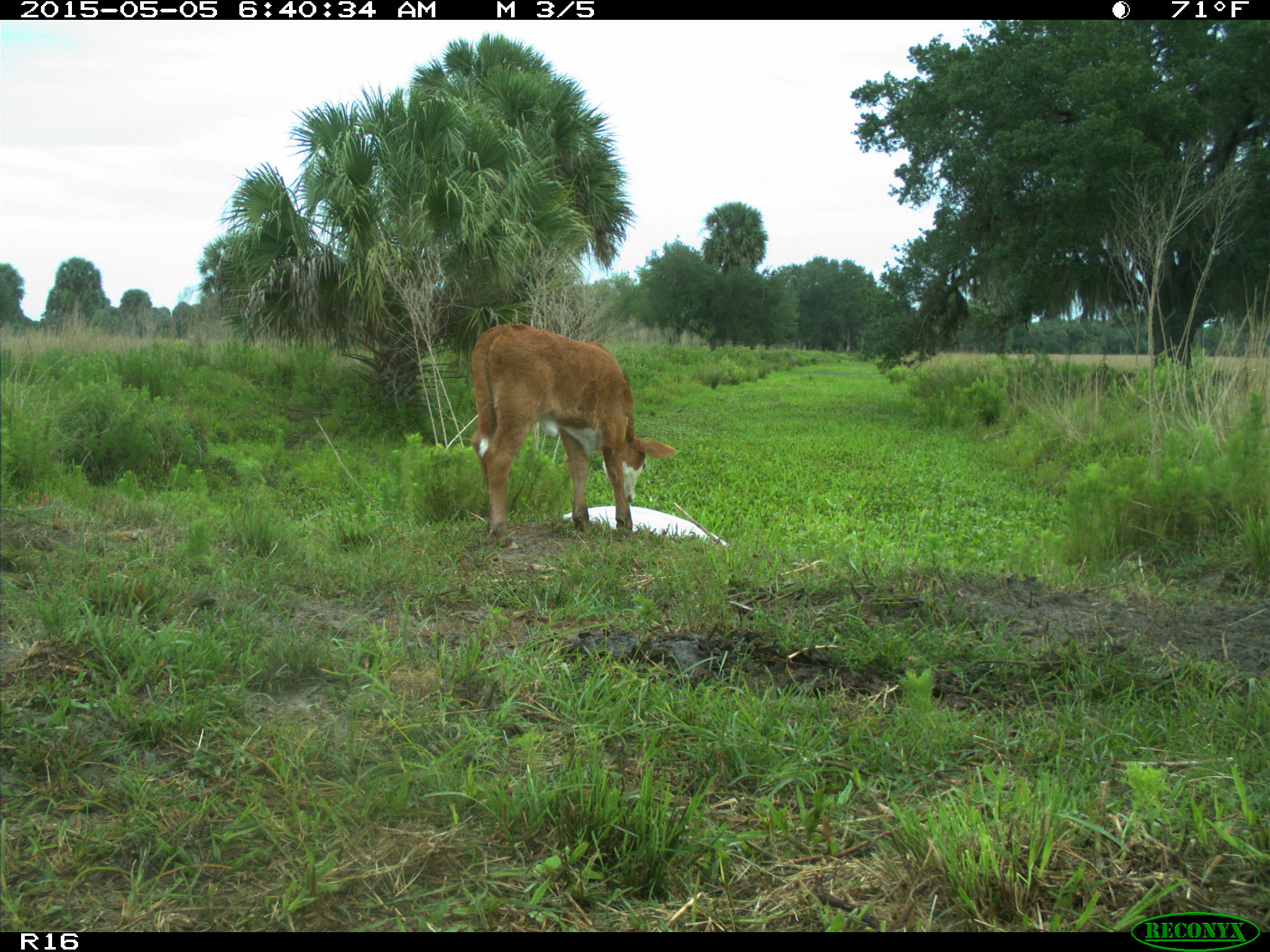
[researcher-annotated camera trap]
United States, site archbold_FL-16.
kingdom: Animalia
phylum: Chordata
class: Mammalia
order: Artiodactyla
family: Bovidae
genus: Bos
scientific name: Bos taurus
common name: domestic cow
Bos taurus (domestic cow).